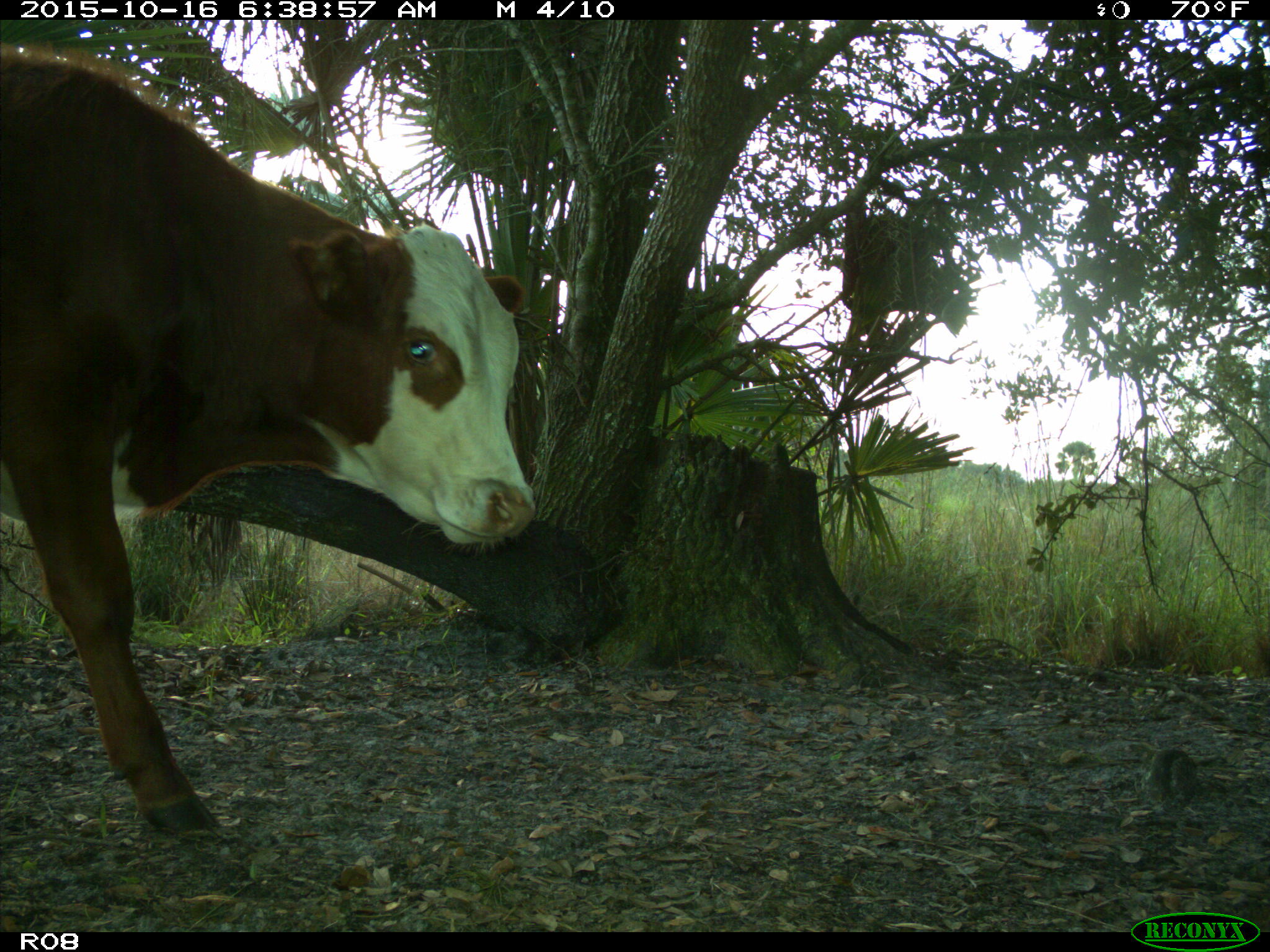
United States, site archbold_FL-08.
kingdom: Animalia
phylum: Chordata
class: Mammalia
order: Artiodactyla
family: Bovidae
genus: Bos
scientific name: Bos taurus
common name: domestic cow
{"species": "Bos taurus (domestic cow)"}